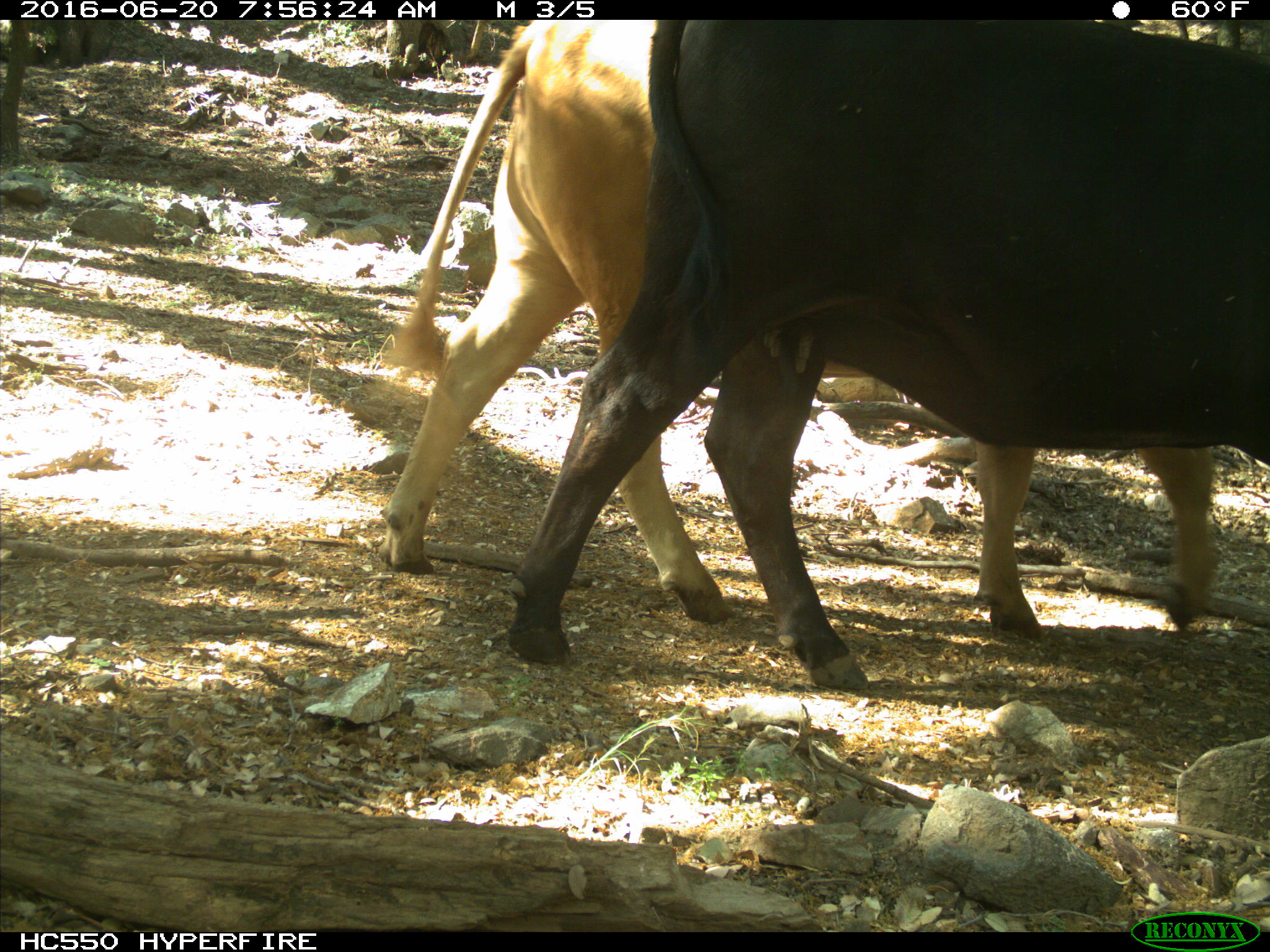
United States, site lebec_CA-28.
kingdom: Animalia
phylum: Chordata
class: Mammalia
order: Artiodactyla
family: Bovidae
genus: Bos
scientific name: Bos taurus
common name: domestic cow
Bos taurus (domestic cow).